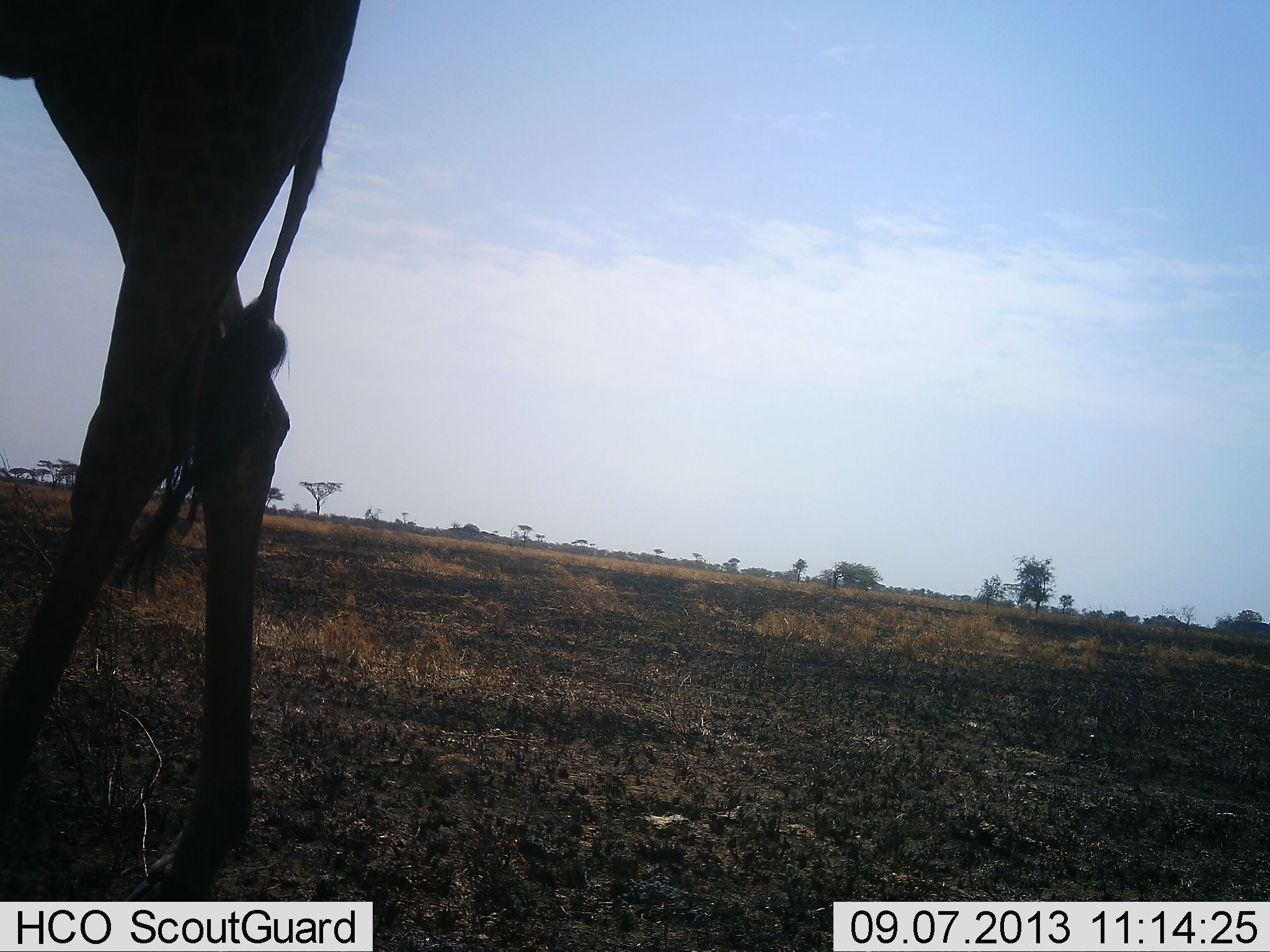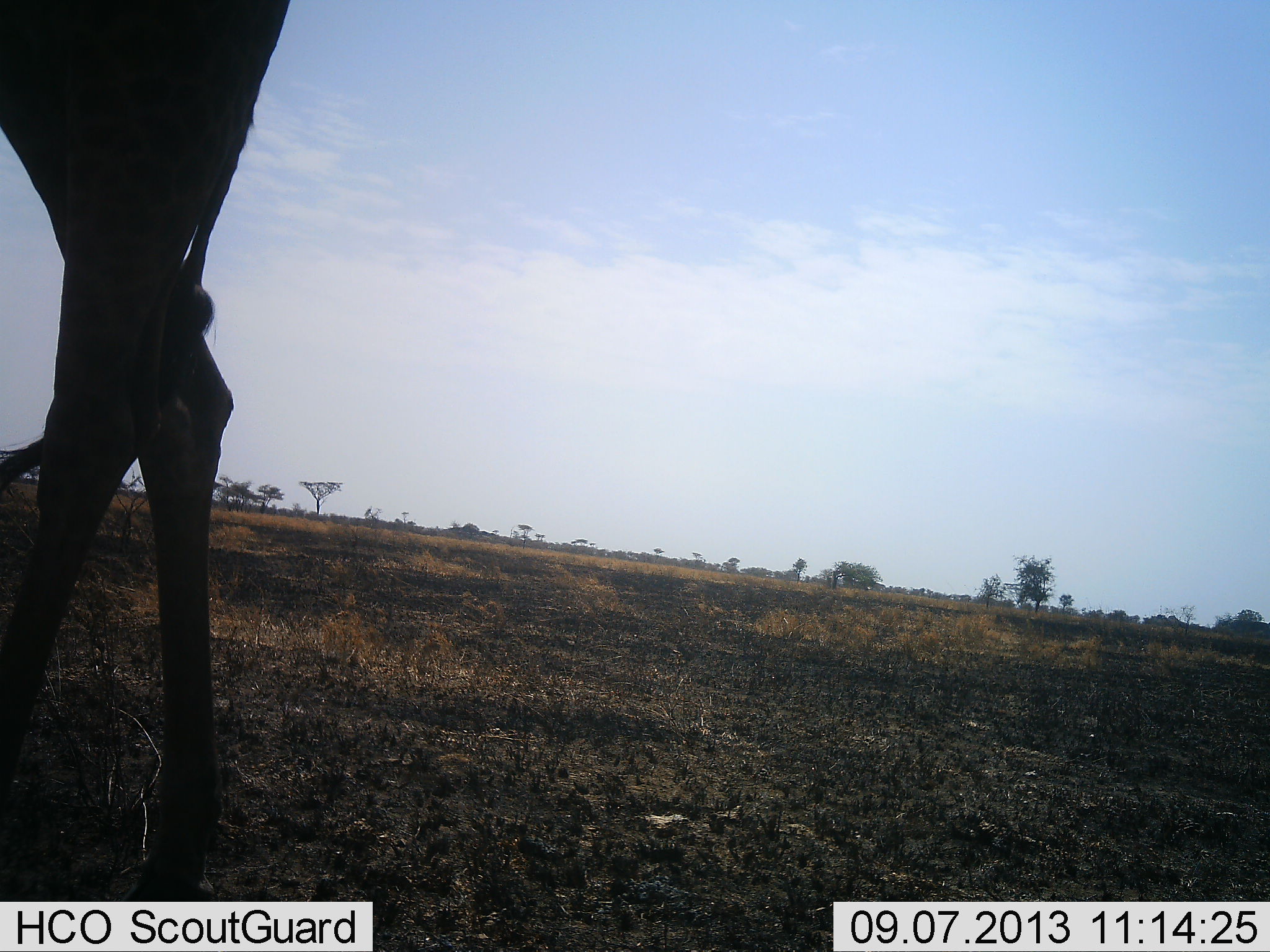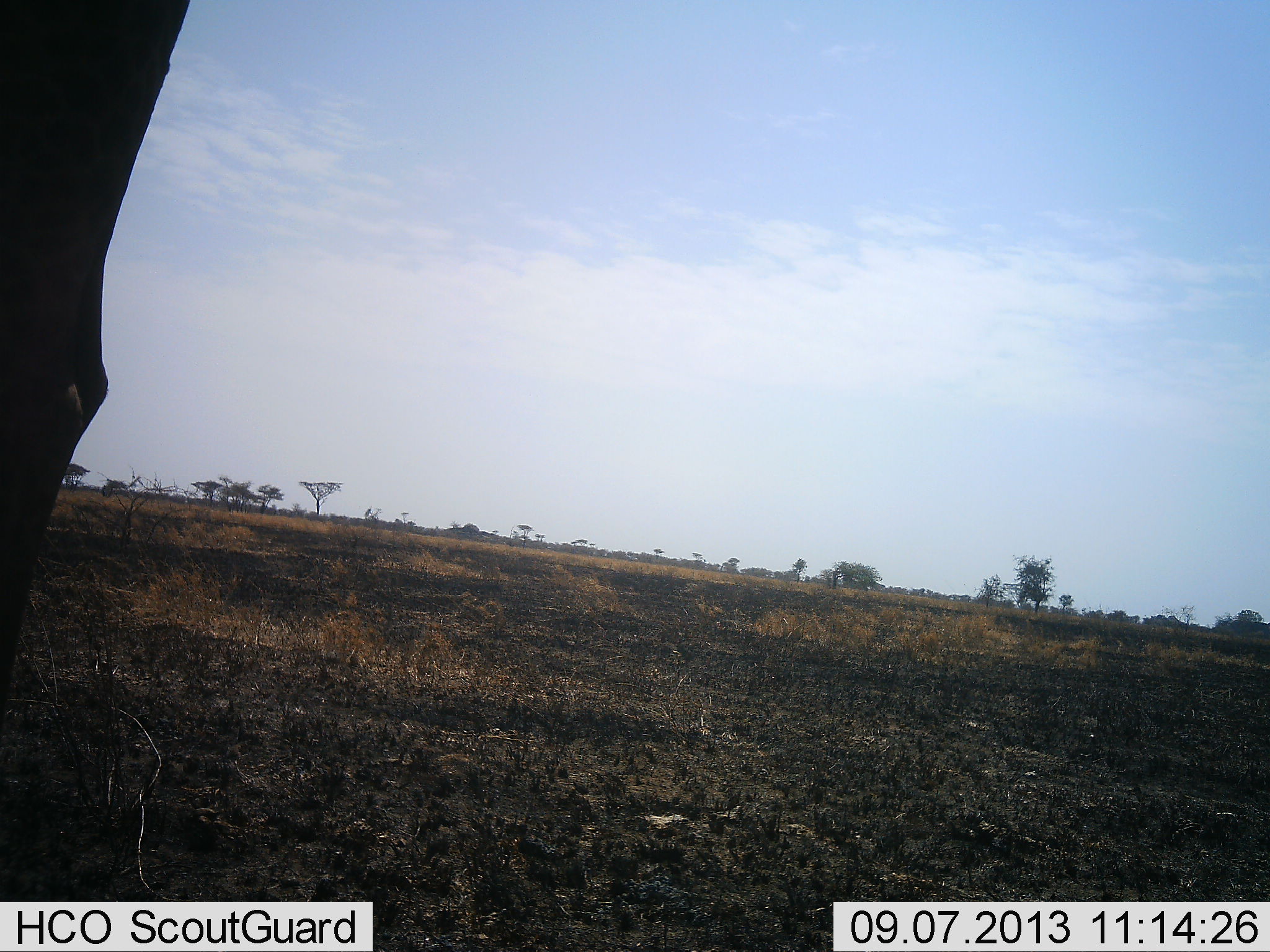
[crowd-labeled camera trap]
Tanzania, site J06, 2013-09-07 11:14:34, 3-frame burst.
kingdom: Animalia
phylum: Chordata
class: Mammalia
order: Artiodactyla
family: Giraffidae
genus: Giraffa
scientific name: Giraffa camelopardalis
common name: giraffe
Giraffe (Giraffa camelopardalis), count 1. Behavior (volunteer vote fractions): standing 30%, resting 0%, moving 60%, interacting 0%. Young present (vote fraction): 0%. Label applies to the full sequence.